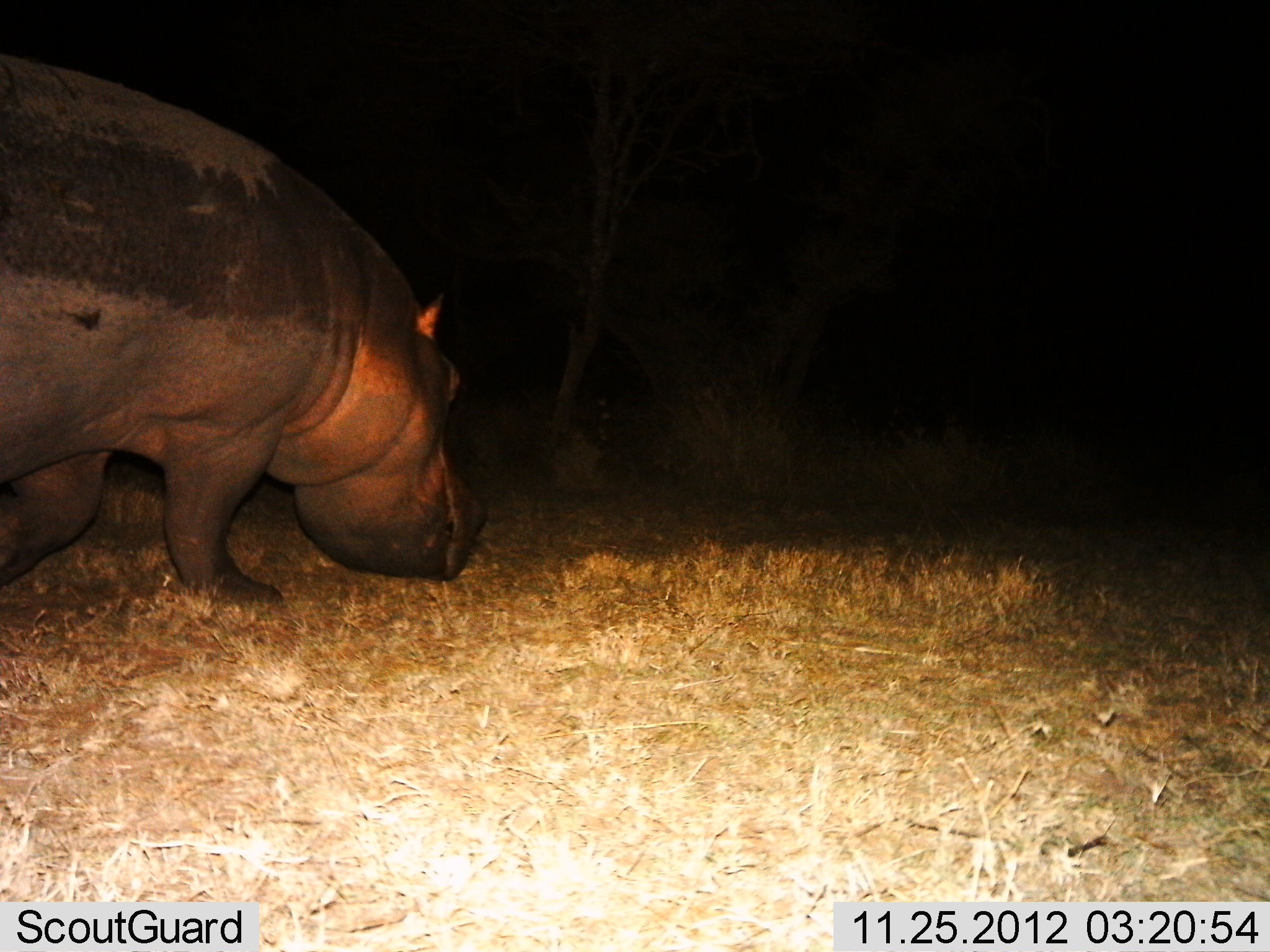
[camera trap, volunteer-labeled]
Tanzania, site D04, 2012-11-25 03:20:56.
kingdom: Animalia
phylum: Chordata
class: Mammalia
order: Artiodactyla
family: Hippopotamidae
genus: Hippopotamus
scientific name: Hippopotamus amphibius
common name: hippopotamus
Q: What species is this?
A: Hippopotamus (Hippopotamus amphibius).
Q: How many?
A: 1.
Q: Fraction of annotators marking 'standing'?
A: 15%.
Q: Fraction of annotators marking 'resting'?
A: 0%.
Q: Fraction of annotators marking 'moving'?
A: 46%.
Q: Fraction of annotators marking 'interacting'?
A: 0%.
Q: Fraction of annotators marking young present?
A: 0%.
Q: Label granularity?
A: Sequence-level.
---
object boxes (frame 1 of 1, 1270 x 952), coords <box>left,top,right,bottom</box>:
animal: <box>0,57,500,610</box>